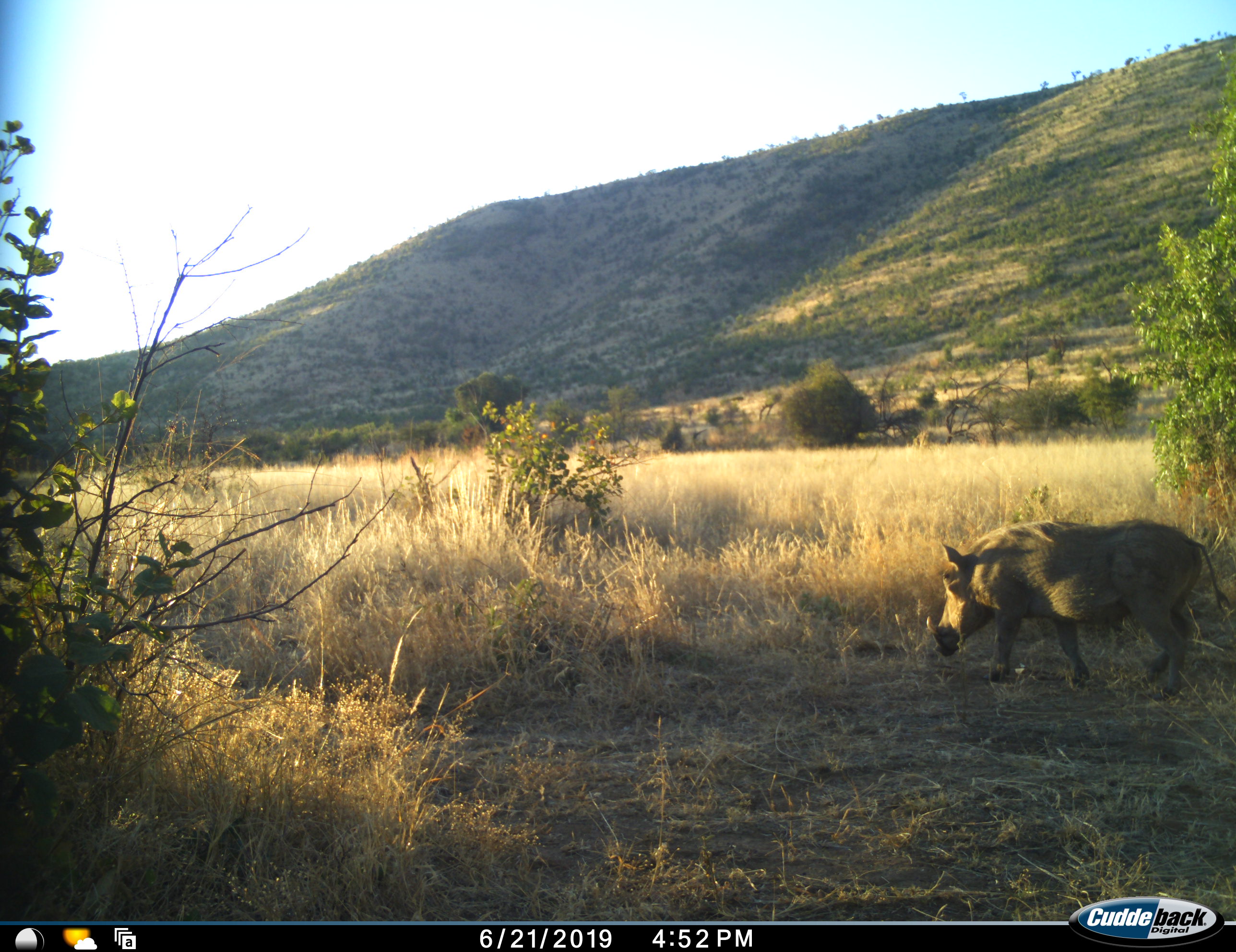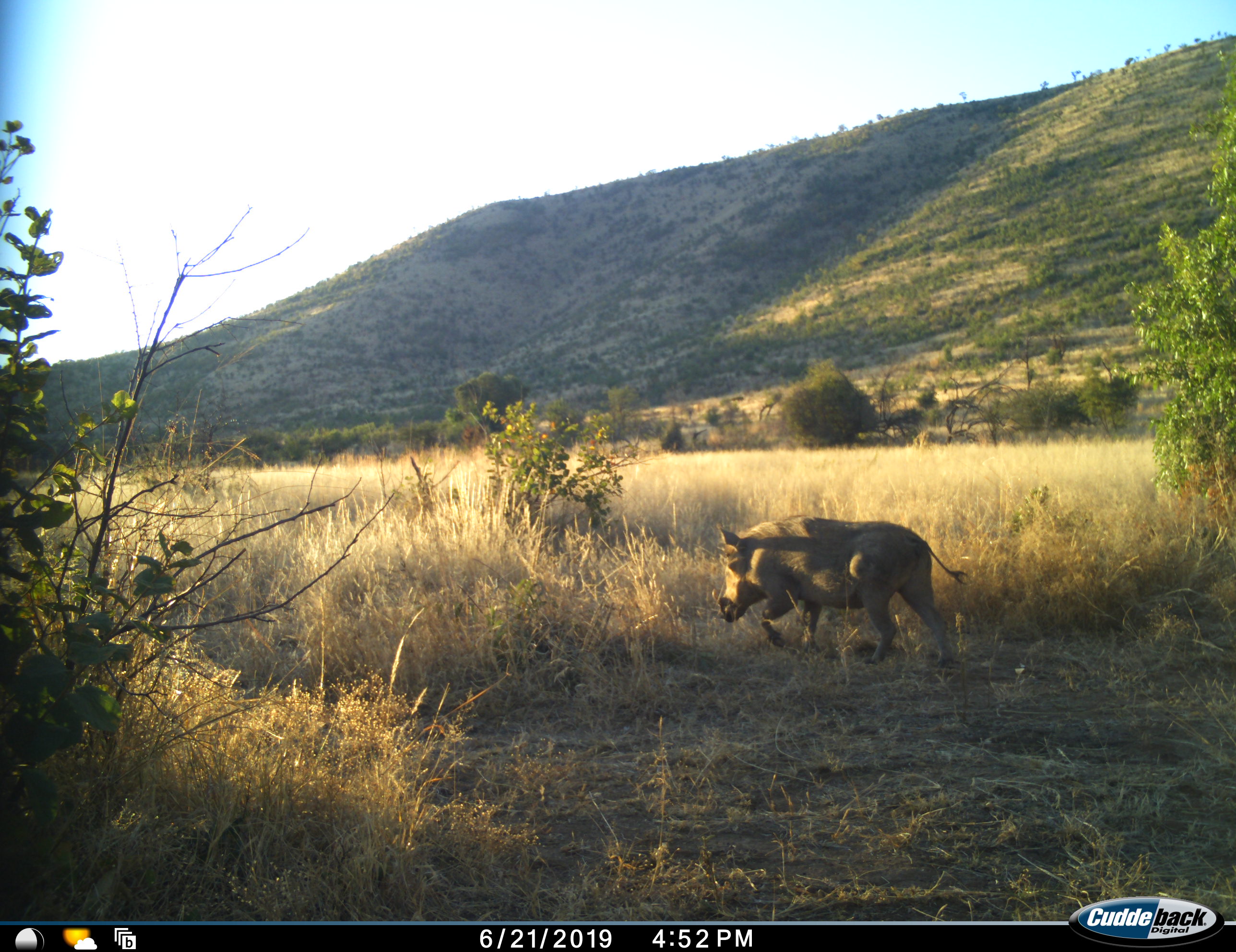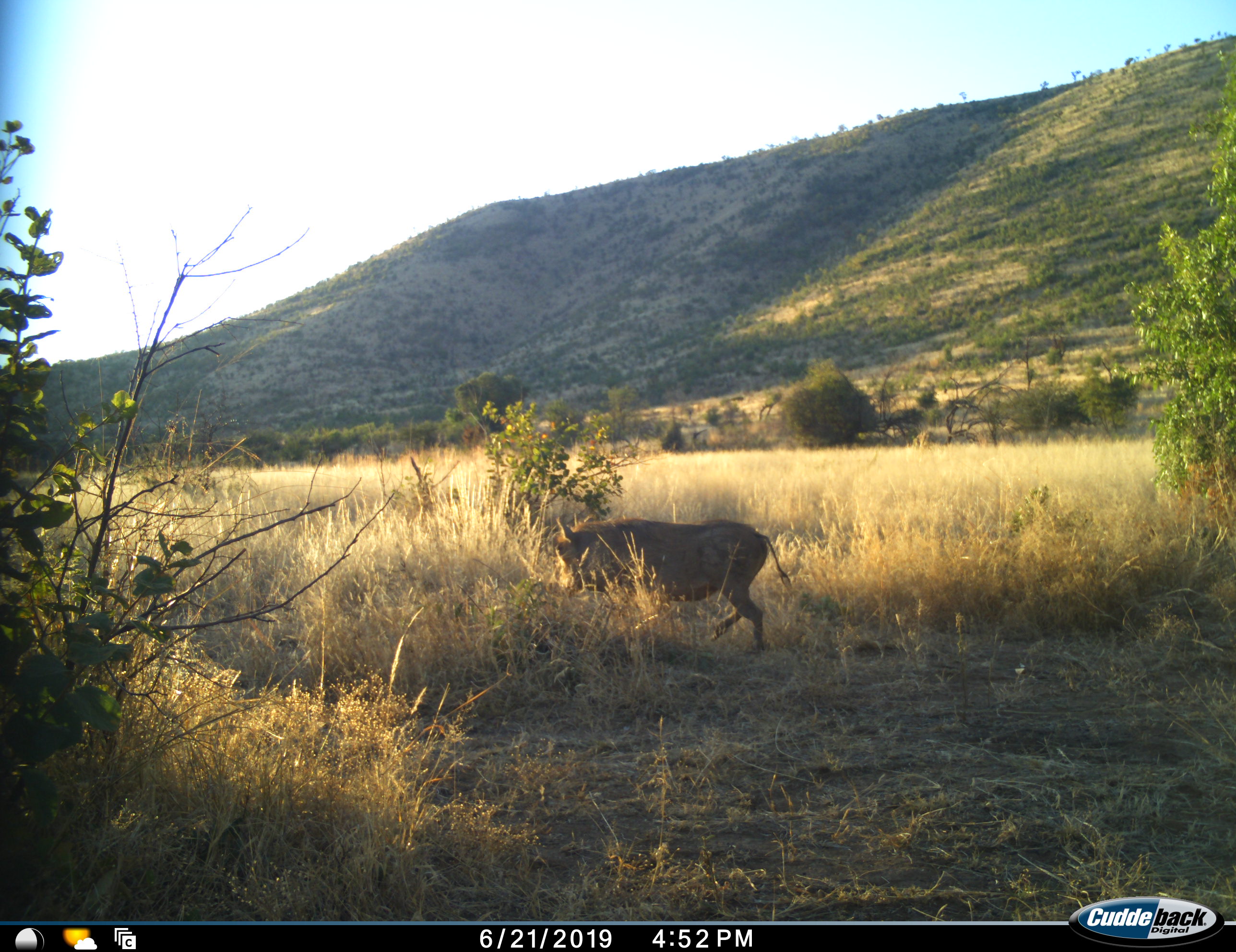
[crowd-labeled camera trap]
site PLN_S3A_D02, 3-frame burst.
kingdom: Animalia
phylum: Chordata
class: Mammalia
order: Artiodactyla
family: Suidae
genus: Phacochoerus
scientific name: Phacochoerus africanus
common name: warthog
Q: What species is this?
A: Warthog (Phacochoerus africanus).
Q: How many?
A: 1.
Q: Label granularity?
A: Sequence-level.